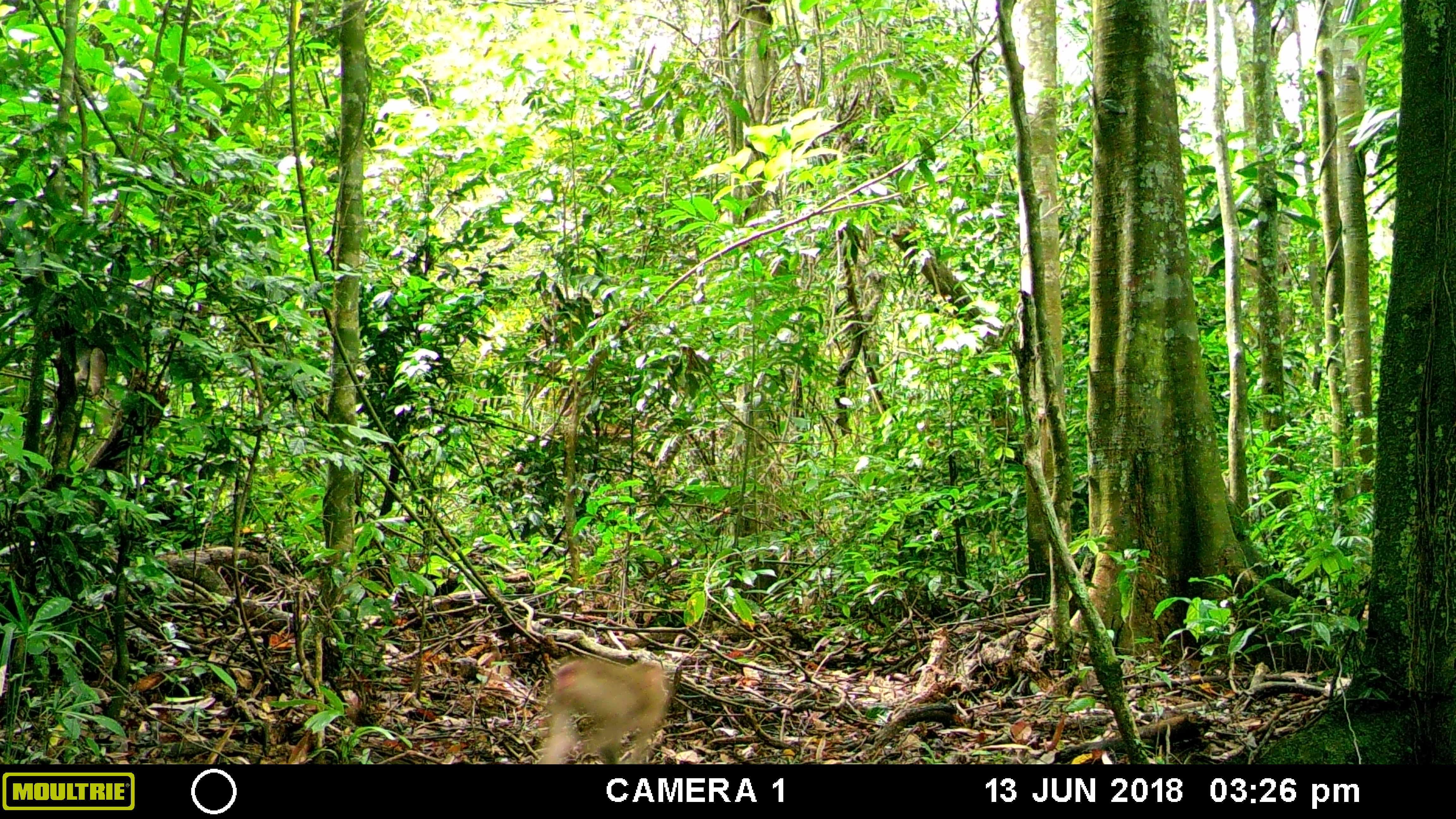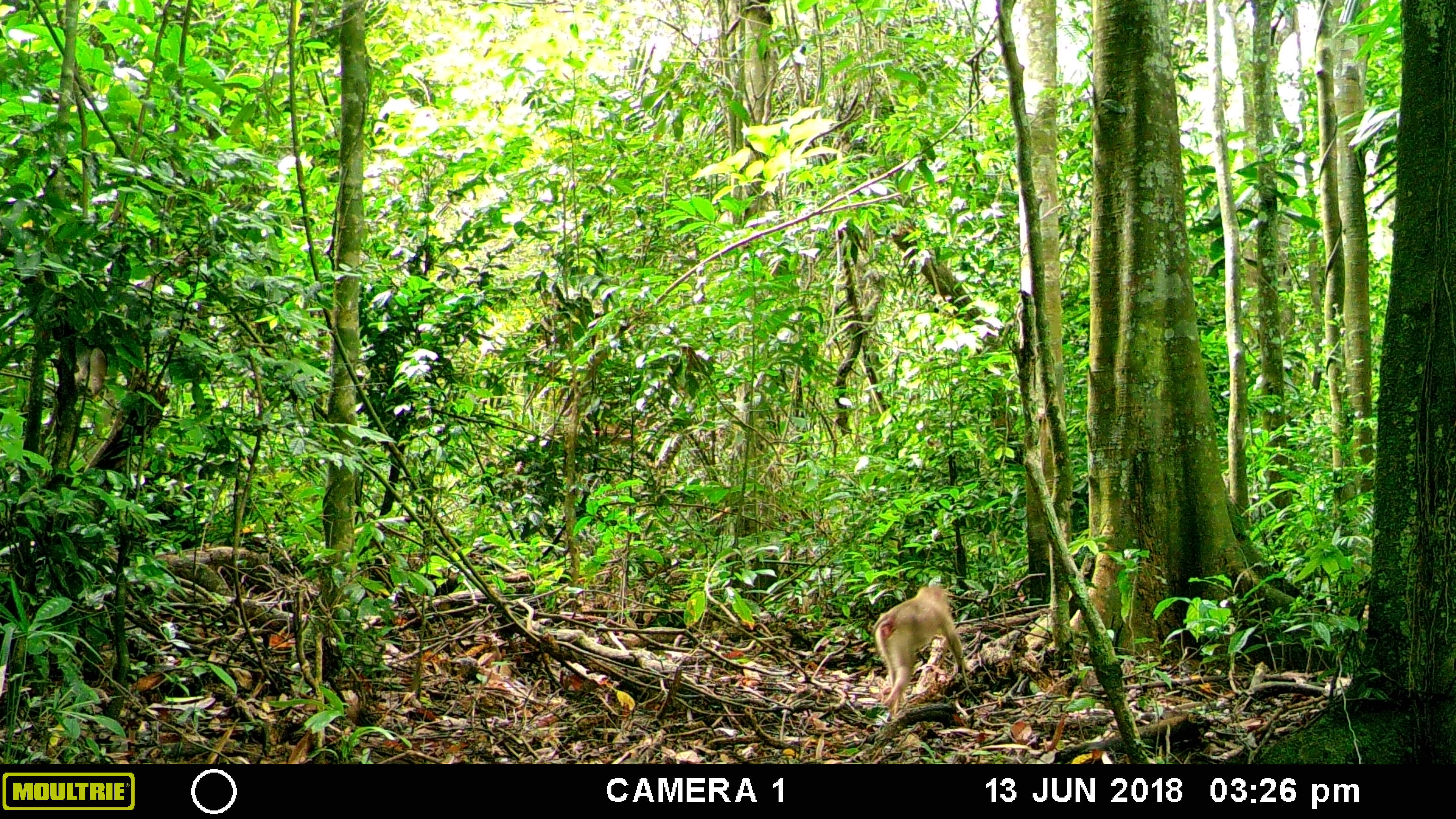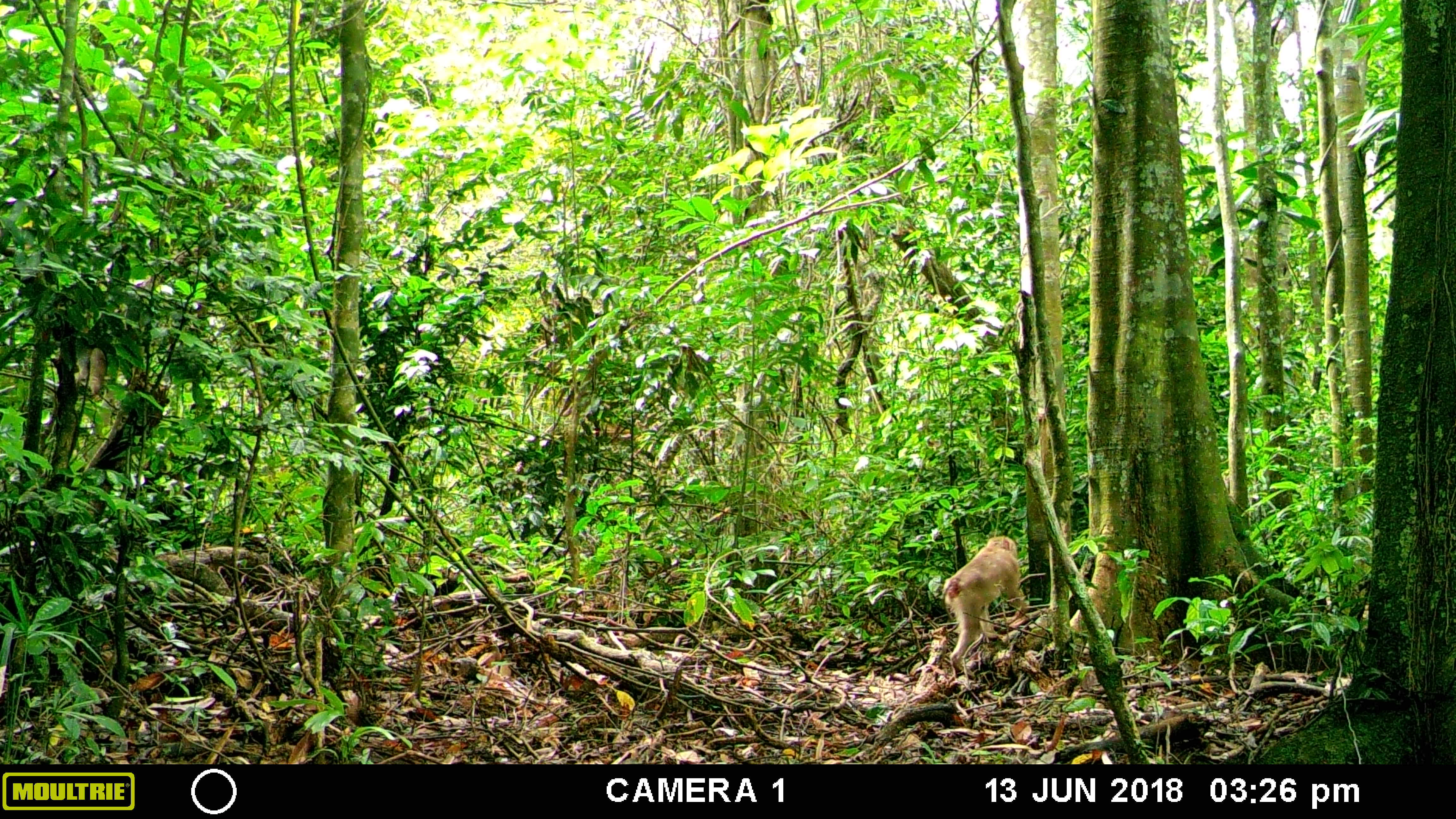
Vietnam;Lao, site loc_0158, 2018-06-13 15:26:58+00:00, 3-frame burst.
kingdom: Animalia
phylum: Chordata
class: Mammalia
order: Primates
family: Cercopithecidae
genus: Macaca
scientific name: Macaca nemestrina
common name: pig-tailed macaque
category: pig tailed macaque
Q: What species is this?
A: Pig tailed macaque (pig-tailed macaque) (Macaca nemestrina).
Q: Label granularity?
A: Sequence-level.